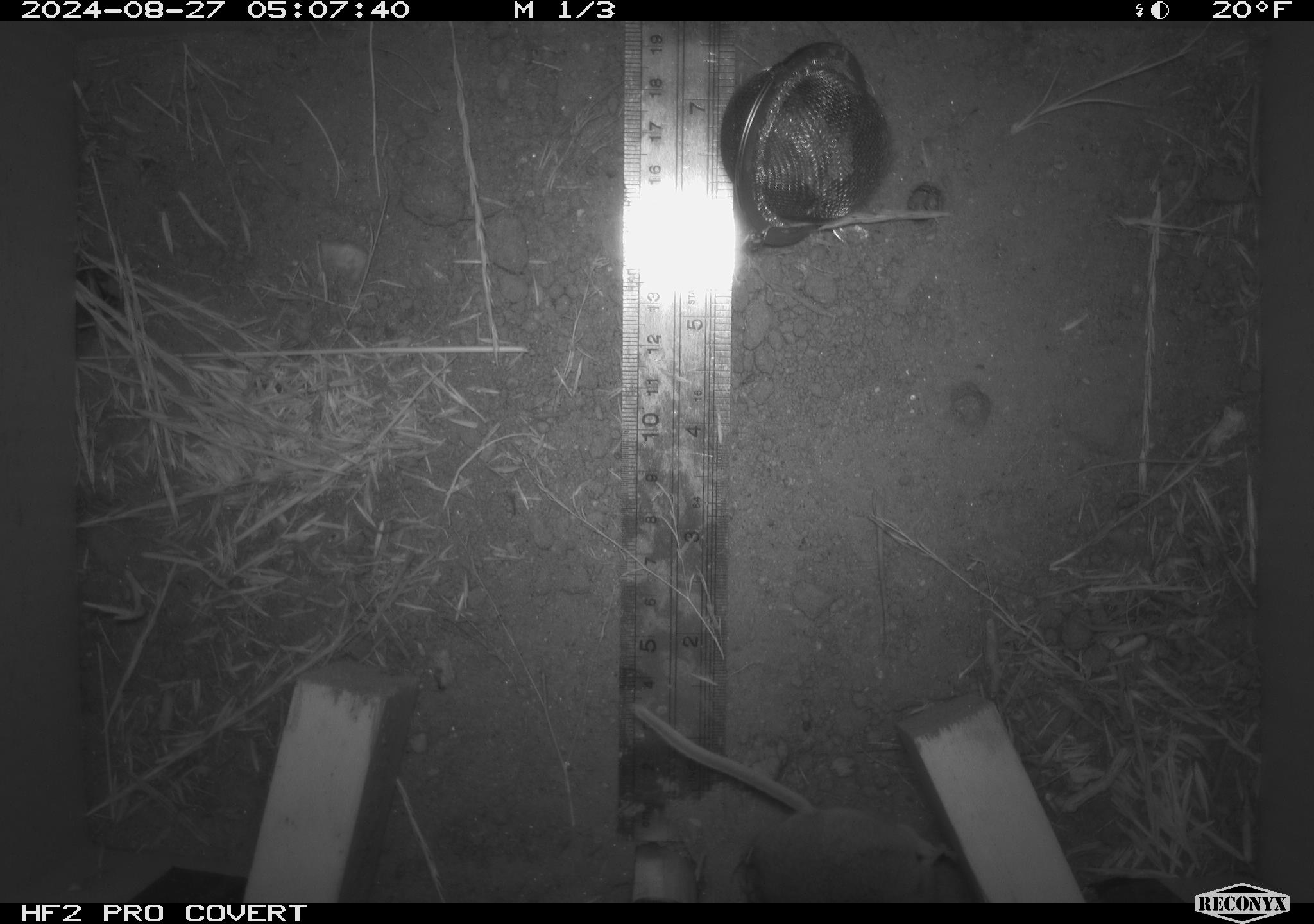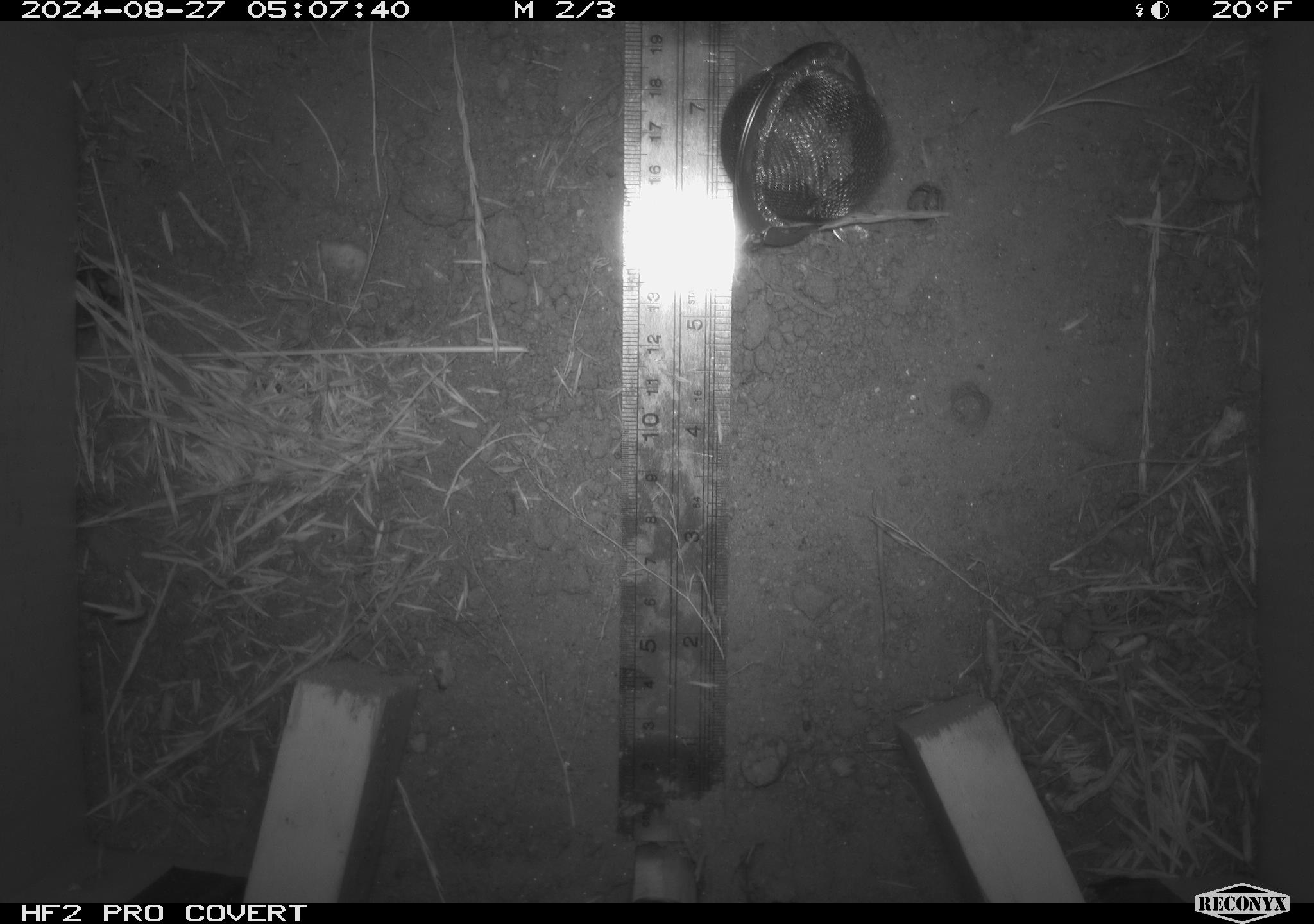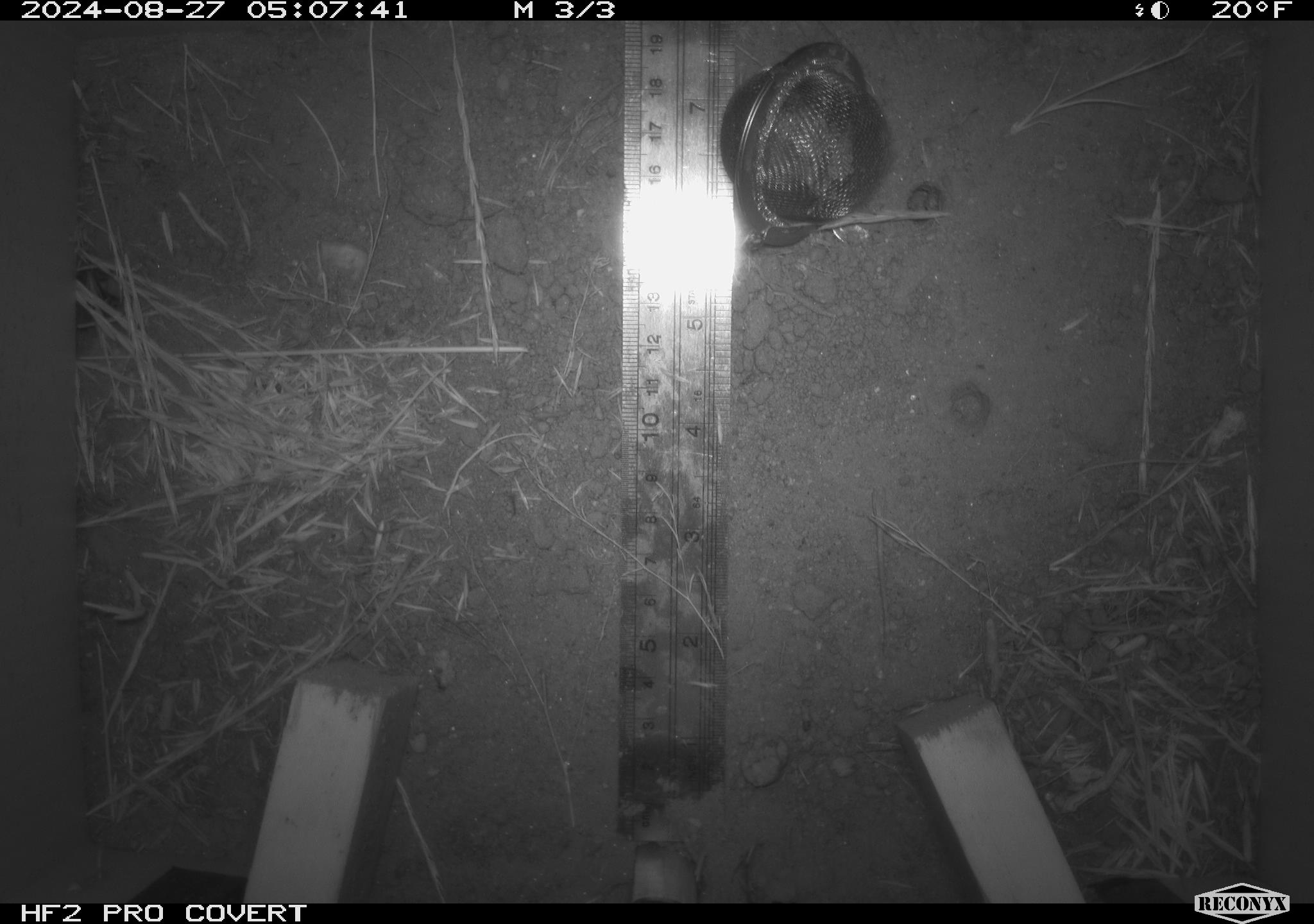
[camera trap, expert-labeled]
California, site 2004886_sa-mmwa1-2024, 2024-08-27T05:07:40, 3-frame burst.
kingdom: Animalia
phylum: Chordata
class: Mammalia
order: Rodentia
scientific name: Rodentia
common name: mouse species